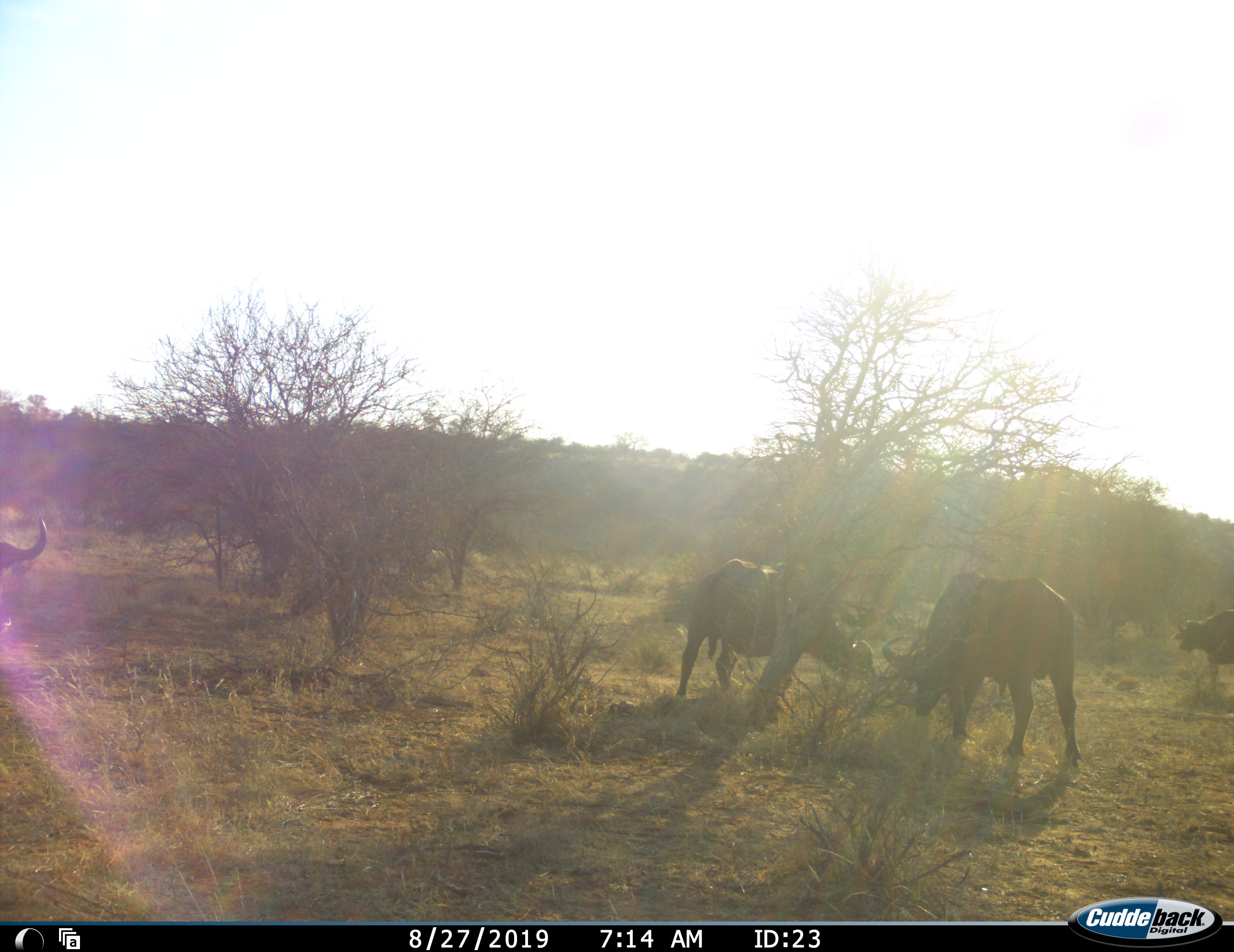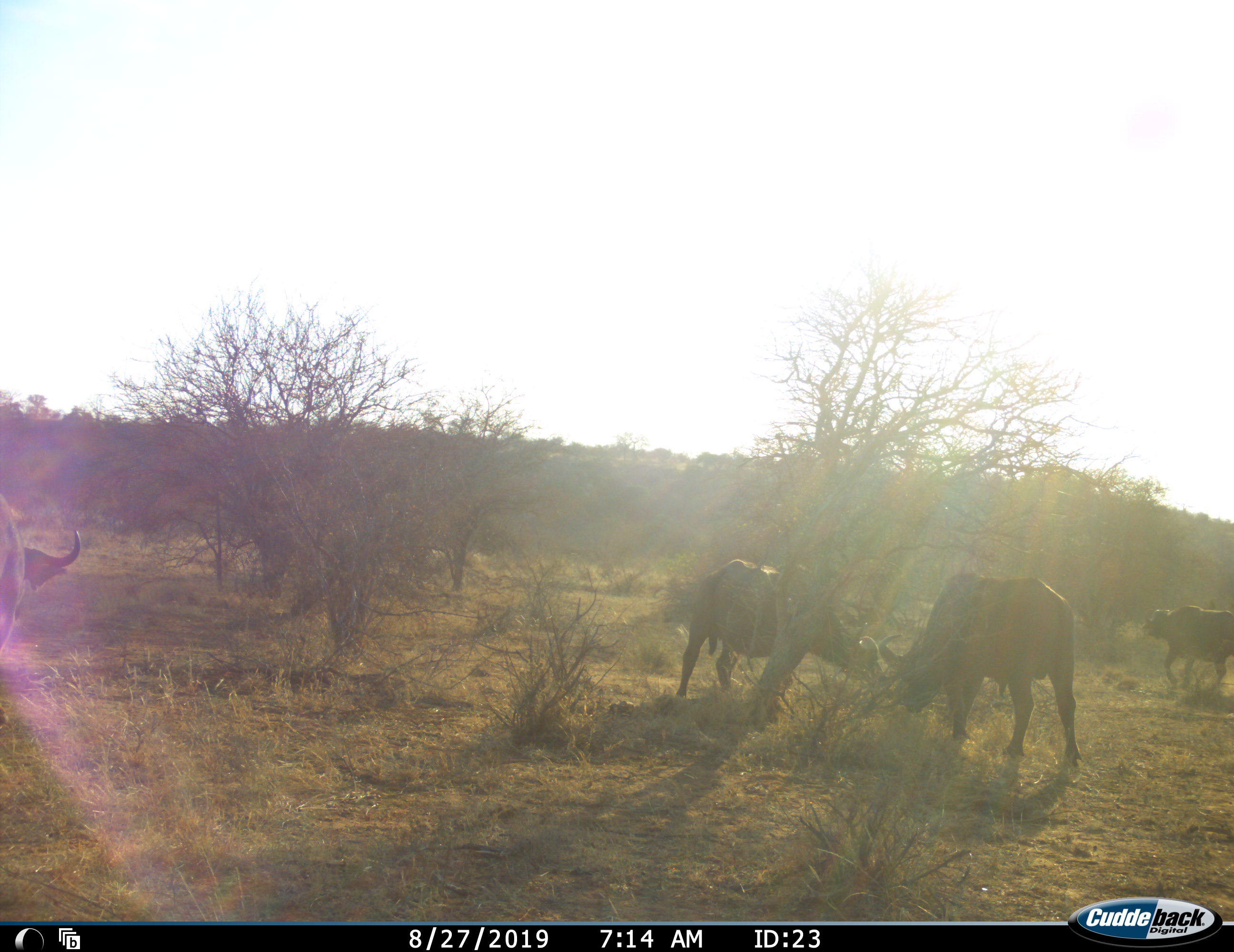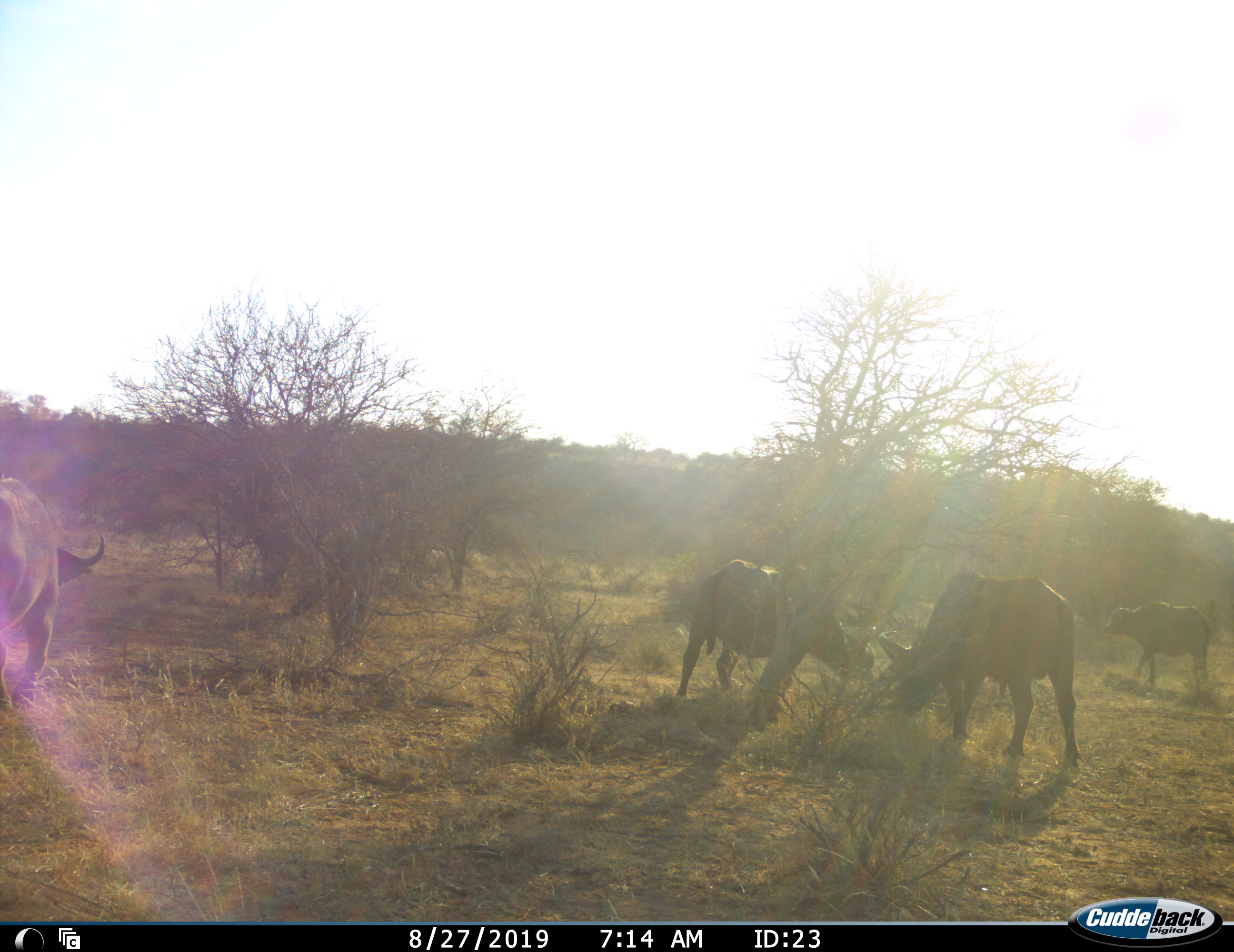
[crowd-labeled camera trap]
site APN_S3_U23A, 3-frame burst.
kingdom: Animalia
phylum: Chordata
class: Mammalia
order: Artiodactyla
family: Bovidae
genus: Syncerus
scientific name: Syncerus caffer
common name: african buffalo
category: buffalo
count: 4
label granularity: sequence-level